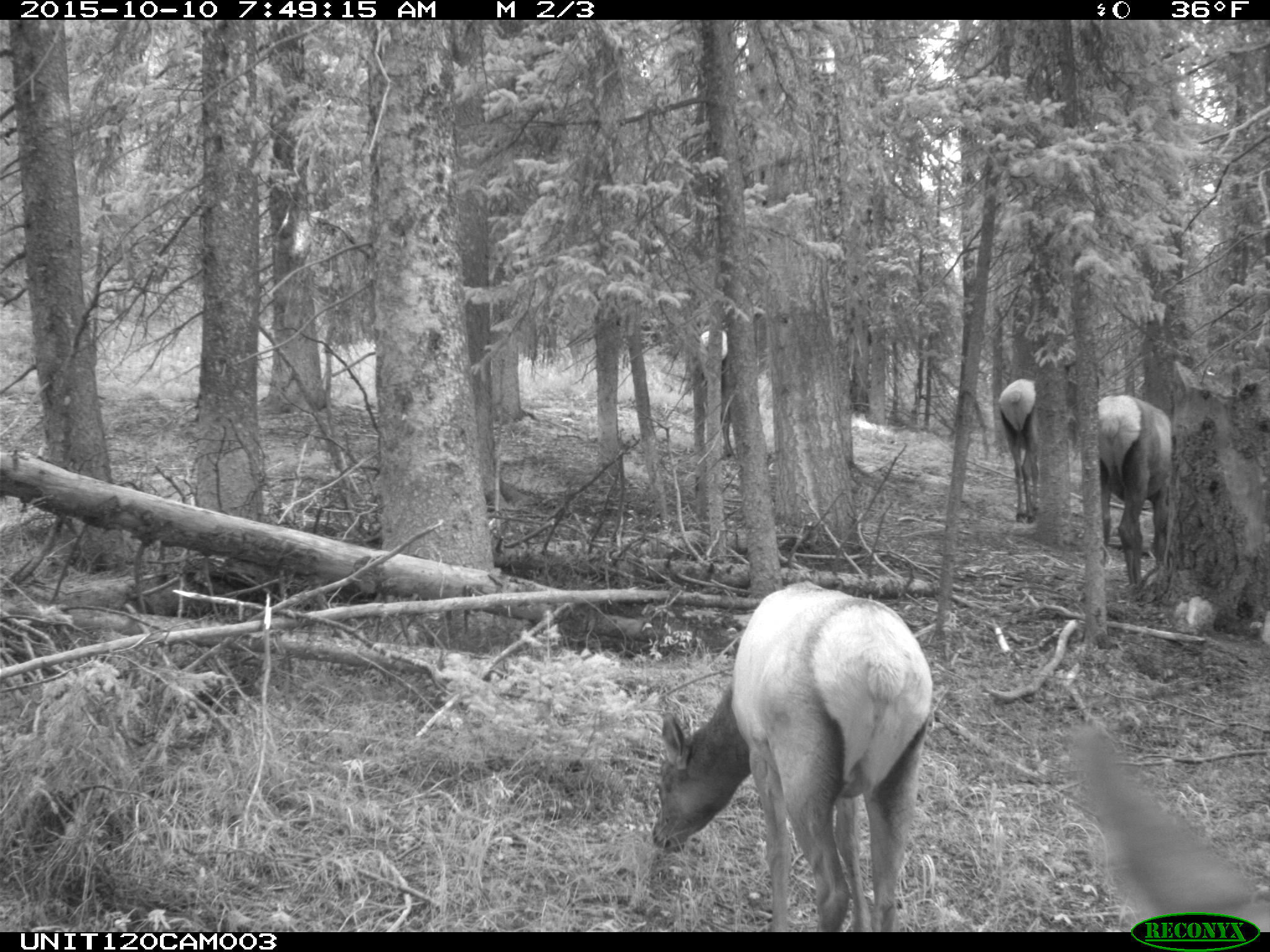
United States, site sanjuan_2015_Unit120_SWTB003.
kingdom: Animalia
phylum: Chordata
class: Mammalia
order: Artiodactyla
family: Cervidae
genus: Cervus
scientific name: Cervus elaphus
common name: red deer